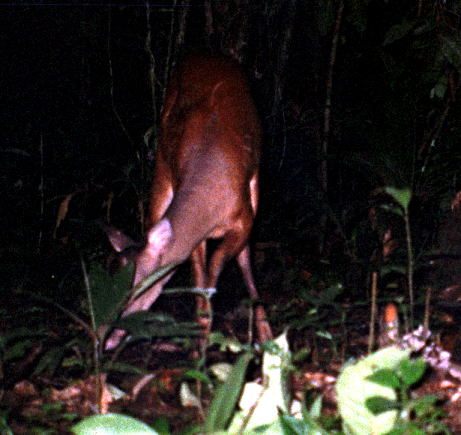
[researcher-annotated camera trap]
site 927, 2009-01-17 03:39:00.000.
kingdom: Animalia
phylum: Chordata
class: Mammalia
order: Artiodactyla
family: Cervidae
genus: Mazama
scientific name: Mazama americana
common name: red brocket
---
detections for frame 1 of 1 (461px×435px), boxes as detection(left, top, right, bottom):
mazama americana: detection(89, 46, 273, 363)